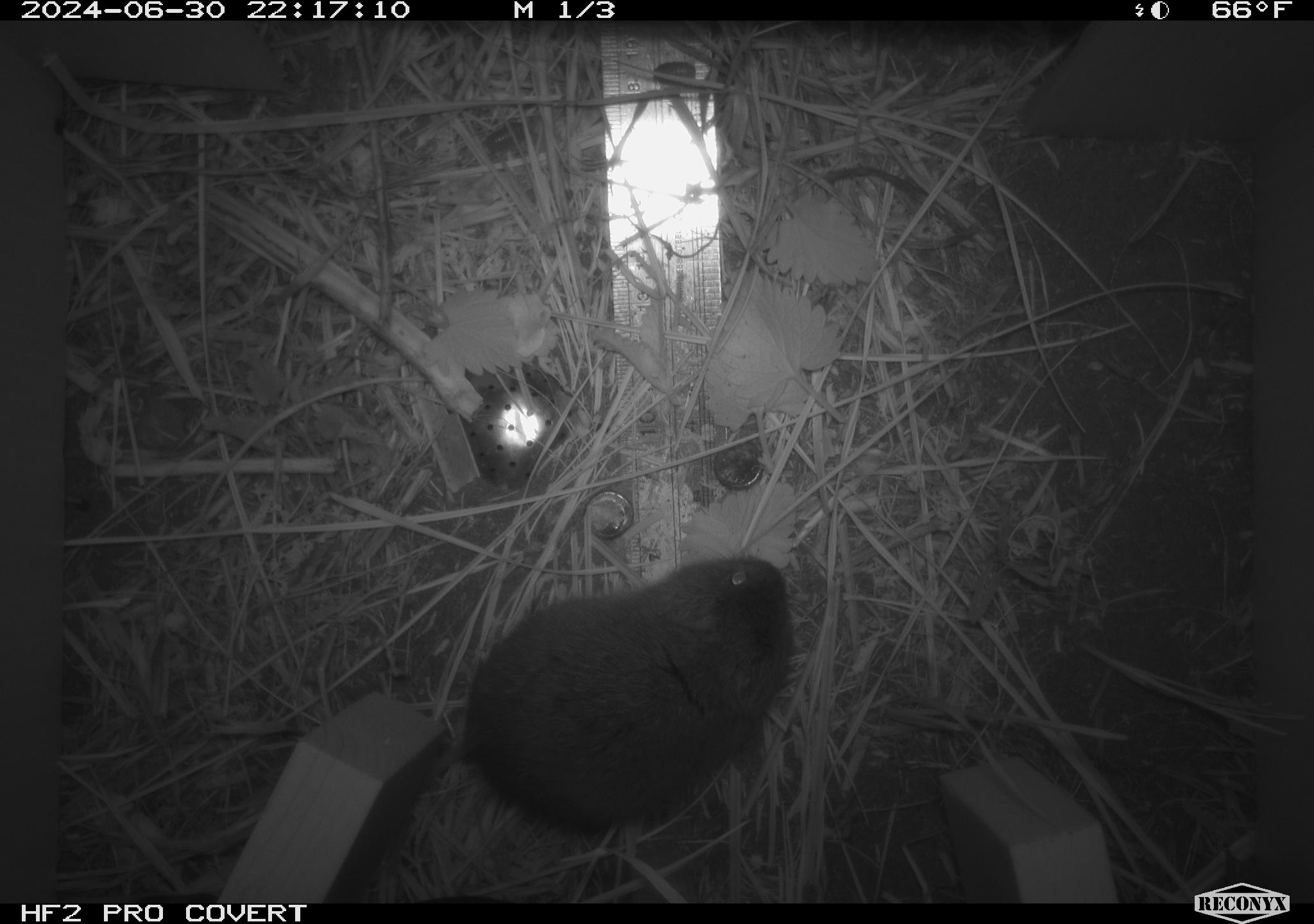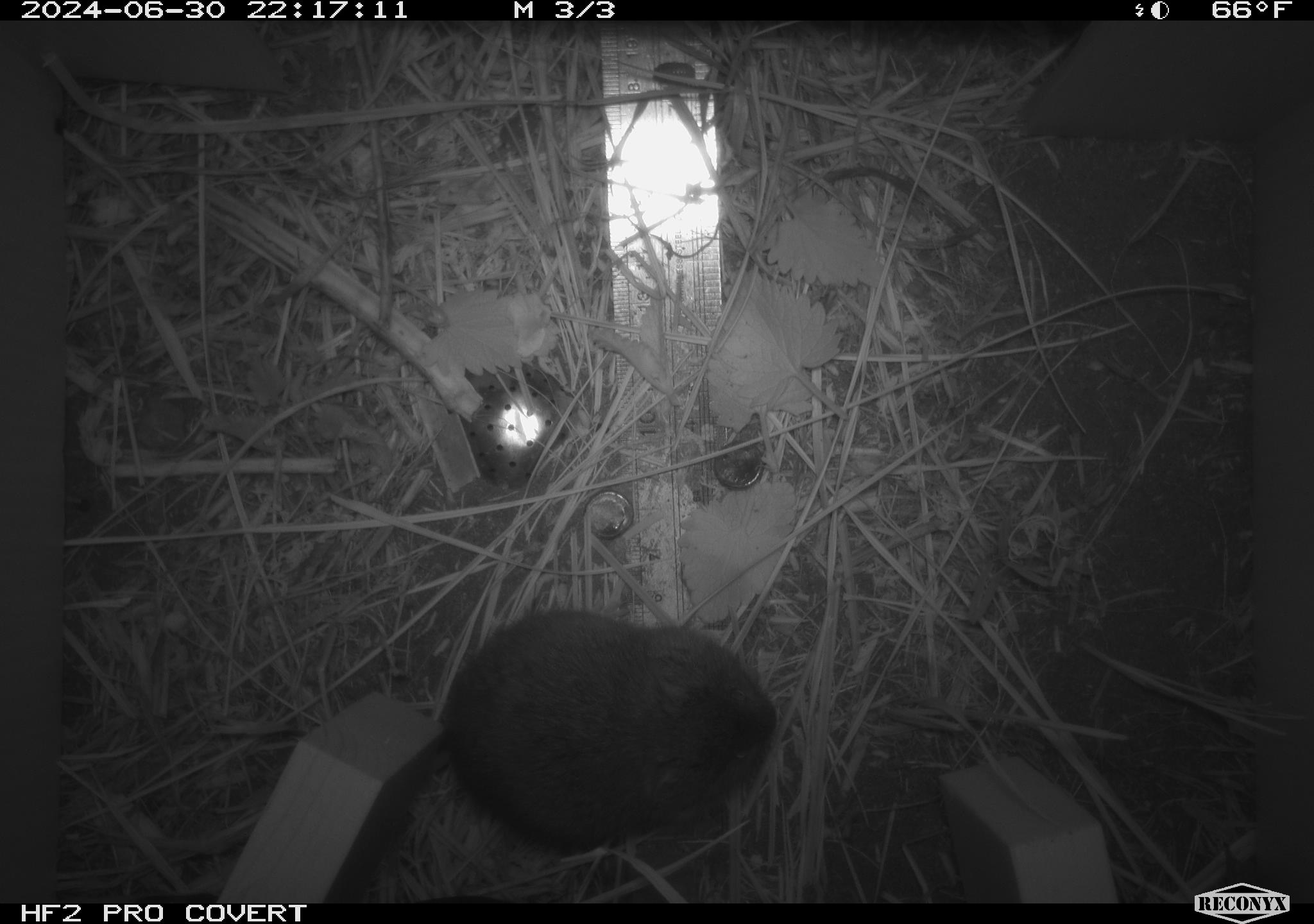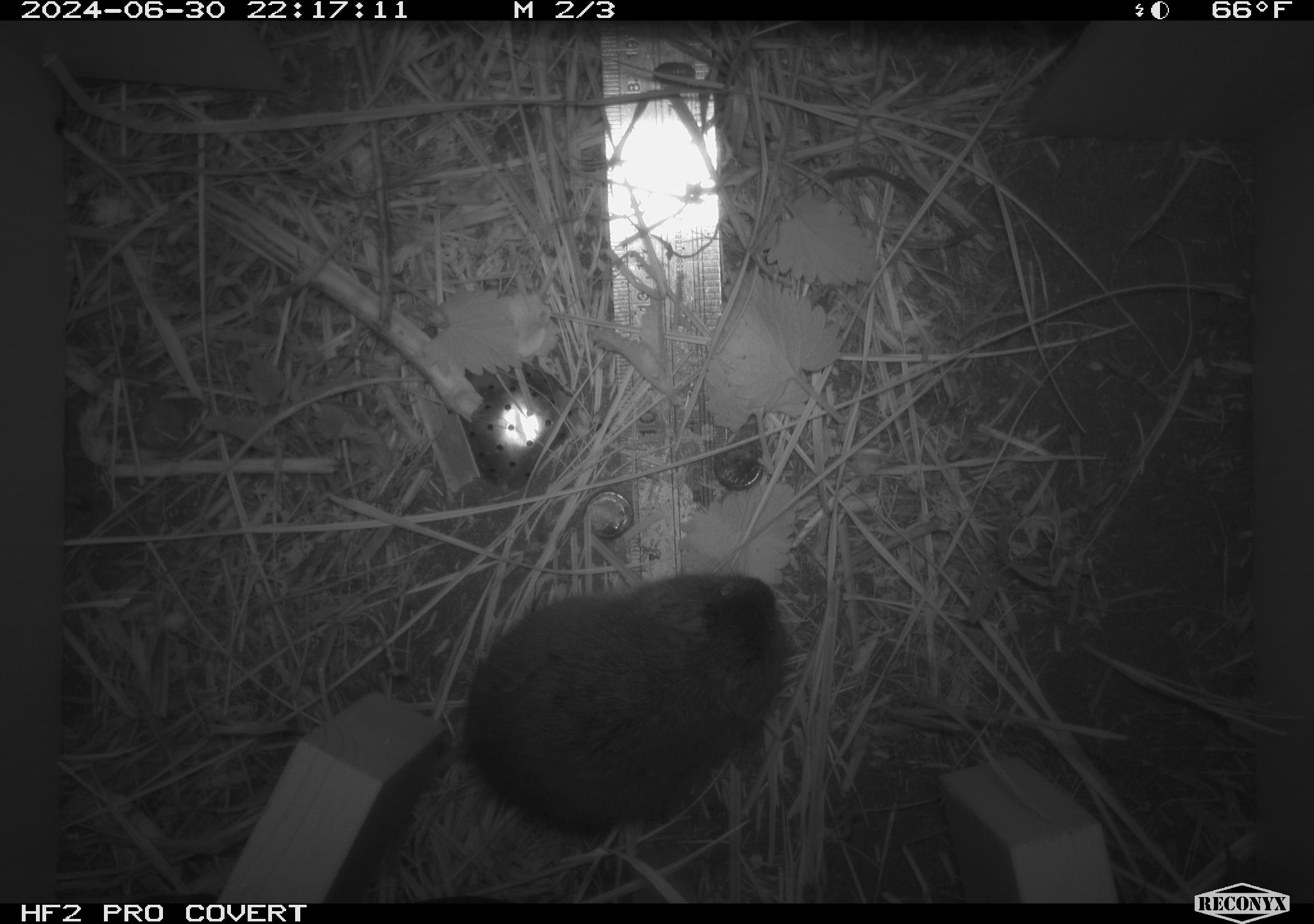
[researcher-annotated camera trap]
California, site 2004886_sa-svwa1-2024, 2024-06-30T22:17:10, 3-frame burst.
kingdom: Animalia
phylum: Chordata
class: Mammalia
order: Rodentia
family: Cricetidae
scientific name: Arvicolinae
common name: voles, lemmings, and muskrats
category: arvicolinae subfamily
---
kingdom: Animalia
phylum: Arthropoda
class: Malacostraca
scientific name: Malacostraca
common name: amphipods, crabs, isopods, krill, lobsters and shrimps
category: malacostracan